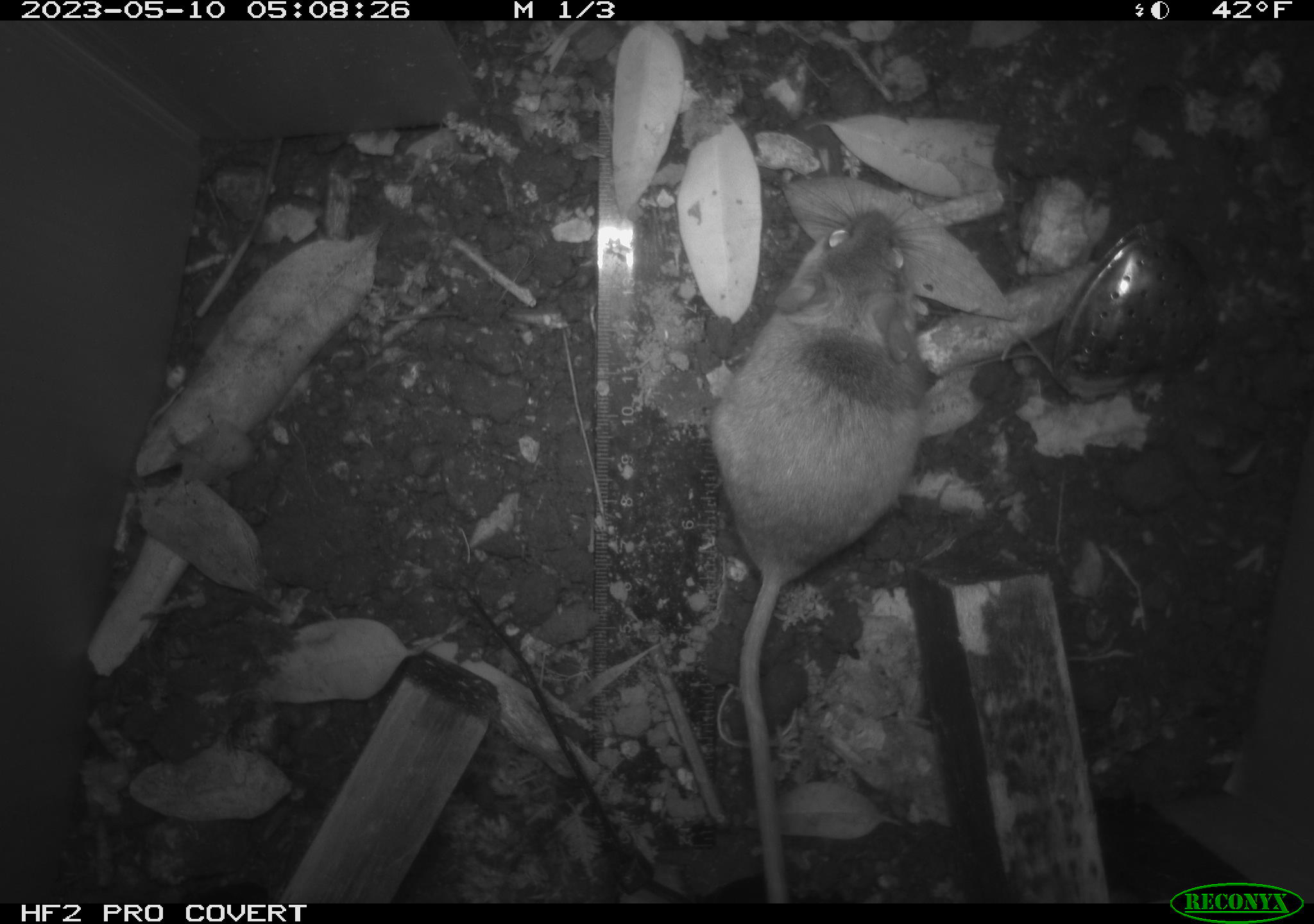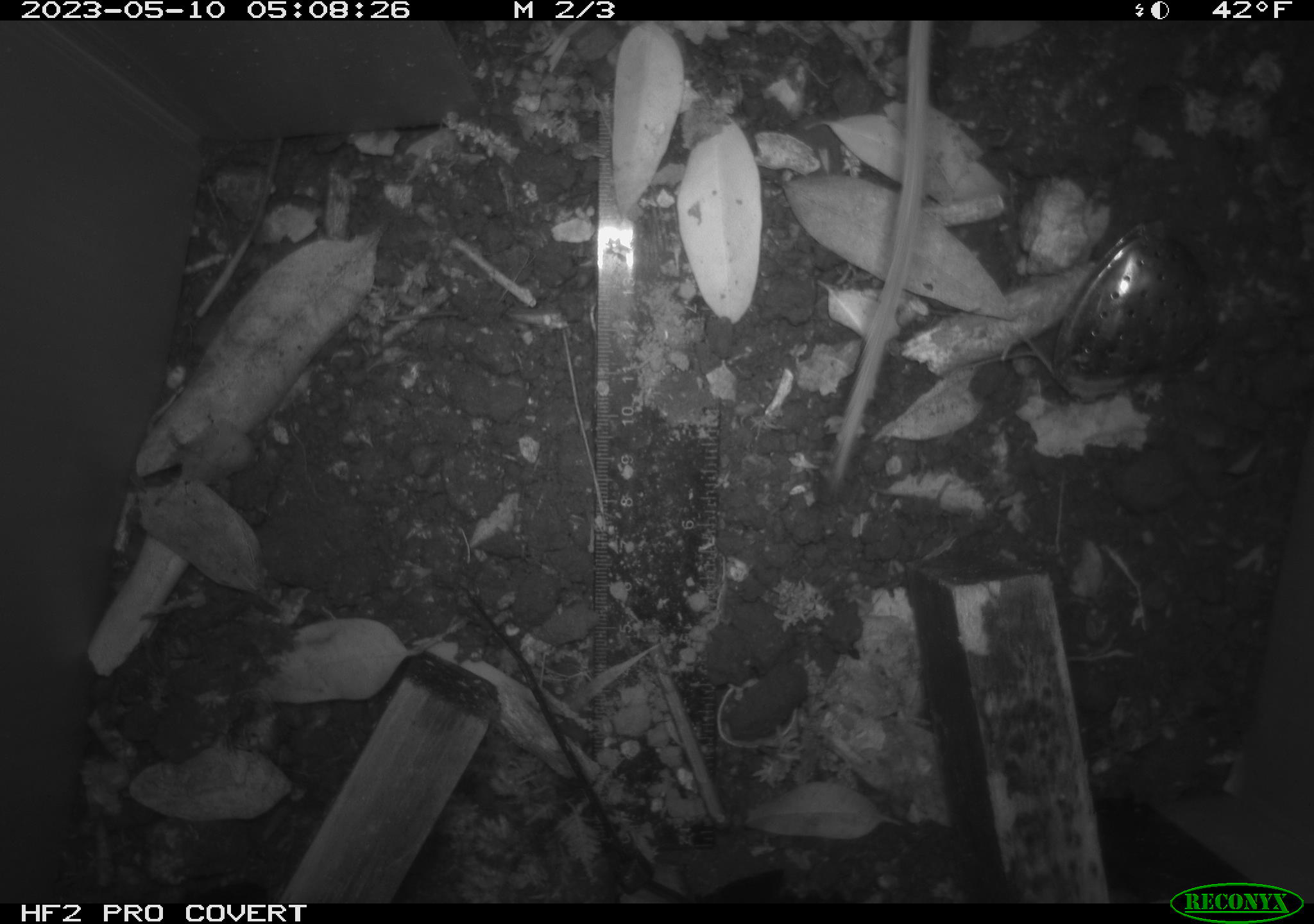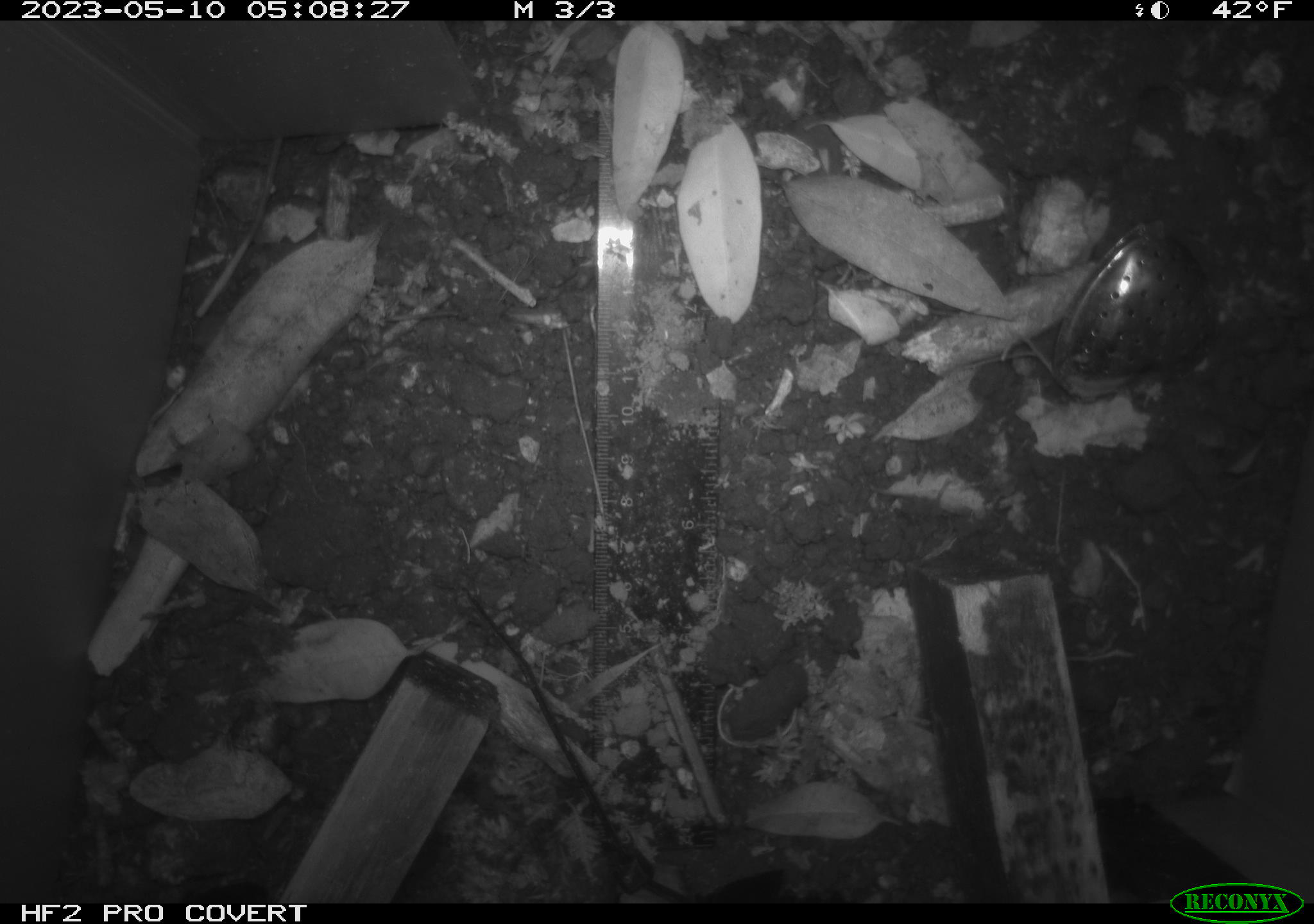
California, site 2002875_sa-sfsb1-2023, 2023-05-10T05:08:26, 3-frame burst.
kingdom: Animalia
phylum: Chordata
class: Mammalia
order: Rodentia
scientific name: Rodentia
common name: mouse species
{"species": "mouse species (Rodentia)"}